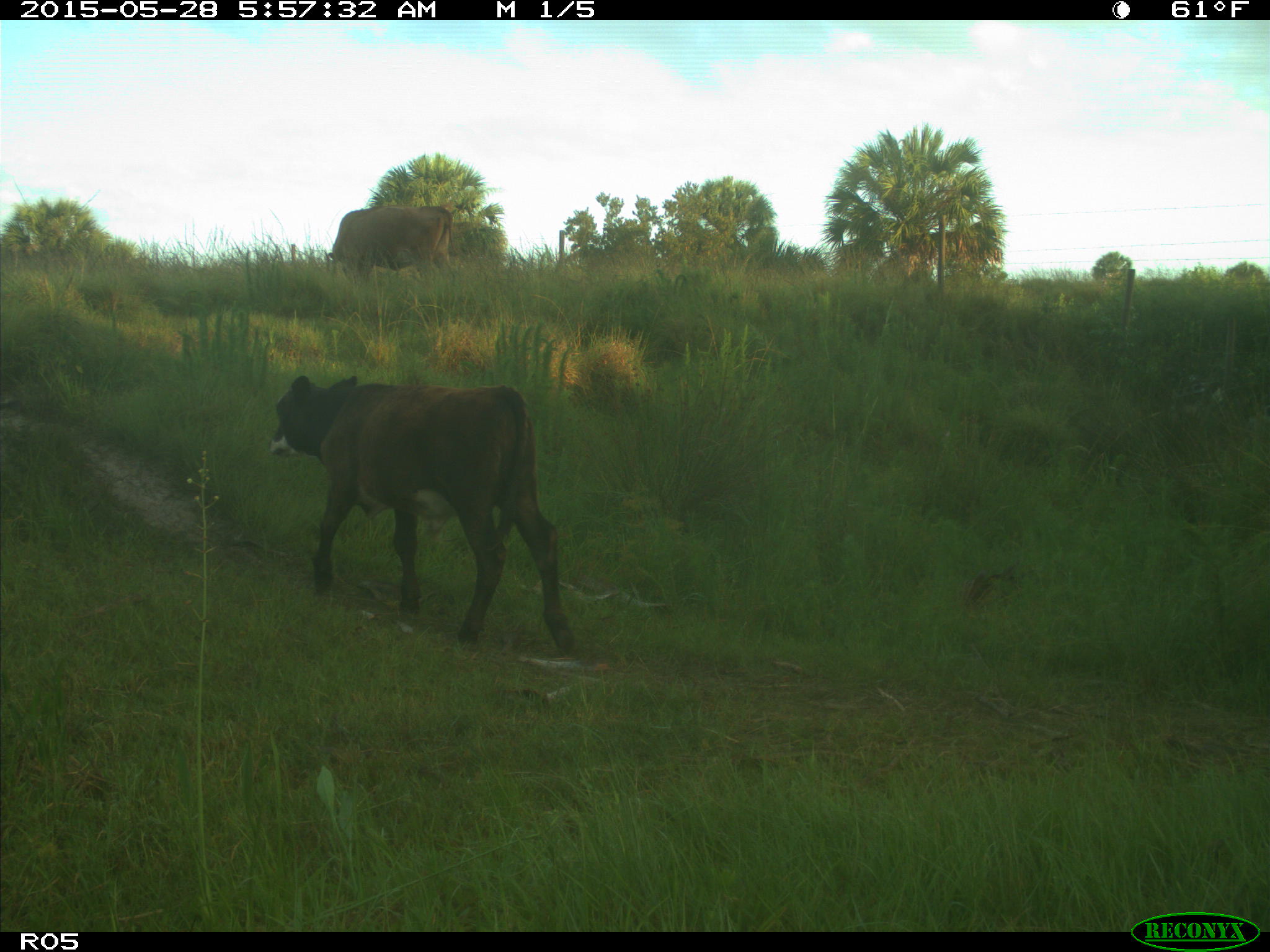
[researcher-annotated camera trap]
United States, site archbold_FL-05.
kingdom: Animalia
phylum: Chordata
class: Mammalia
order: Artiodactyla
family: Bovidae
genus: Bos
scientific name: Bos taurus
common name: domestic cow